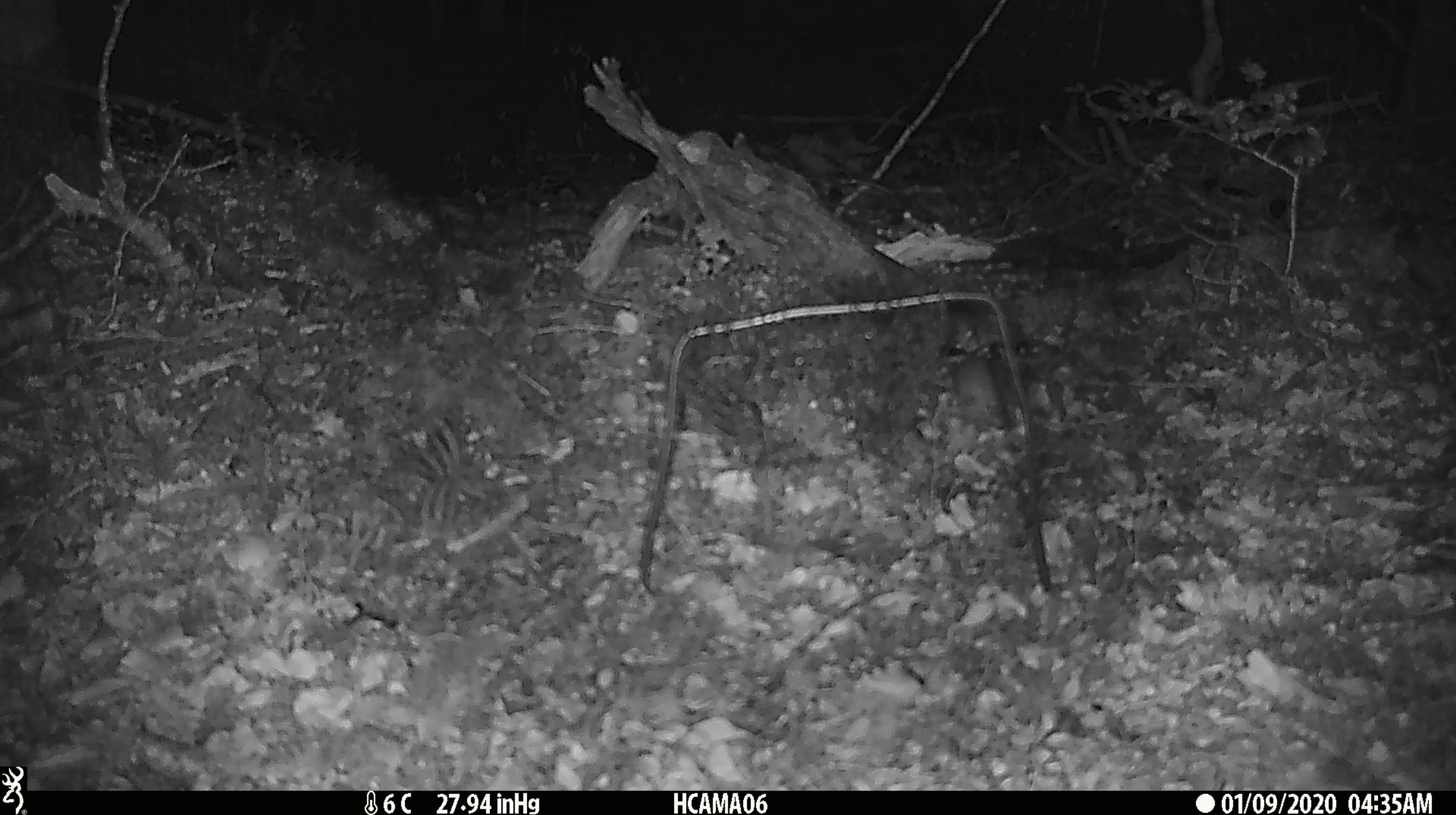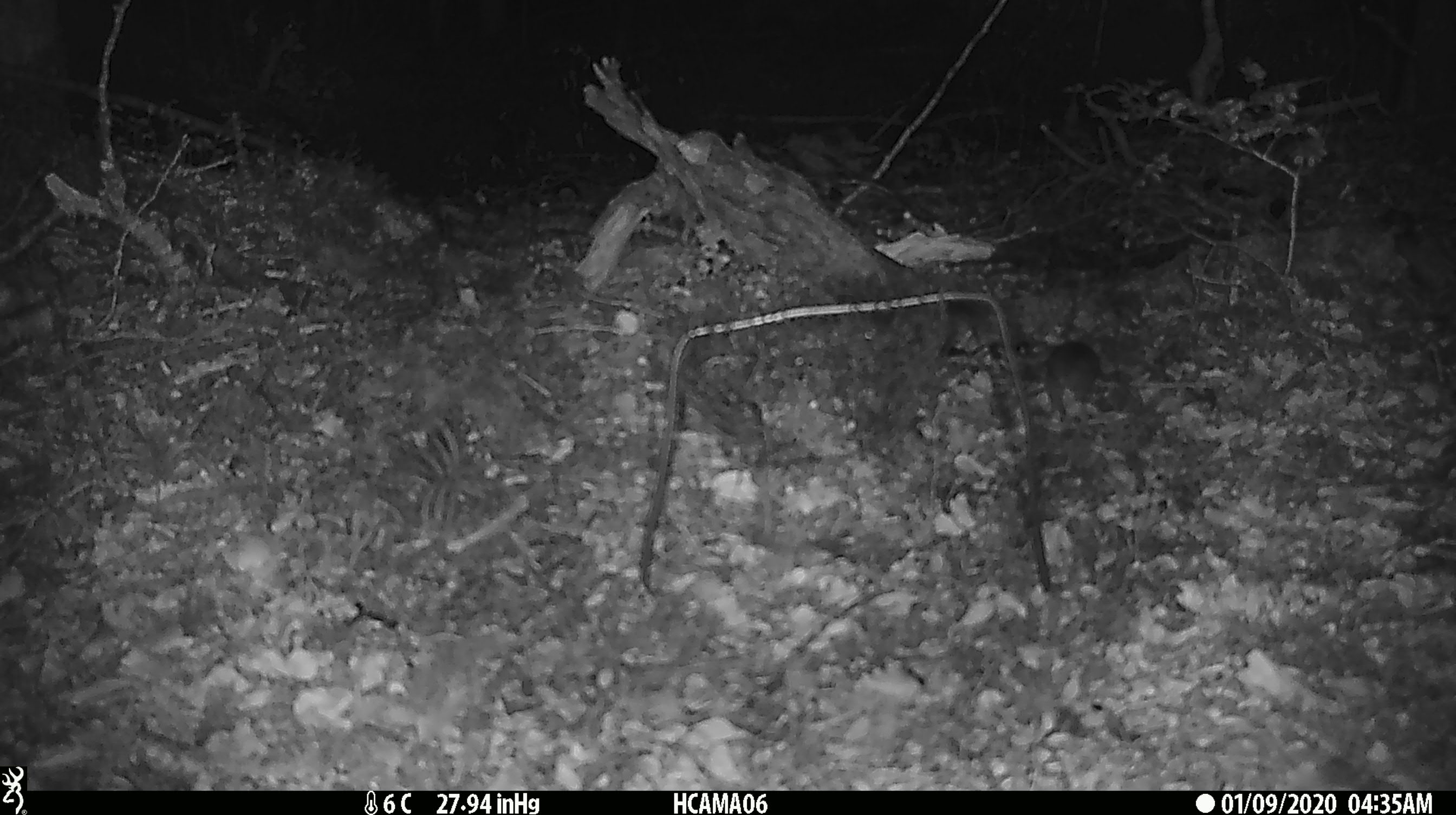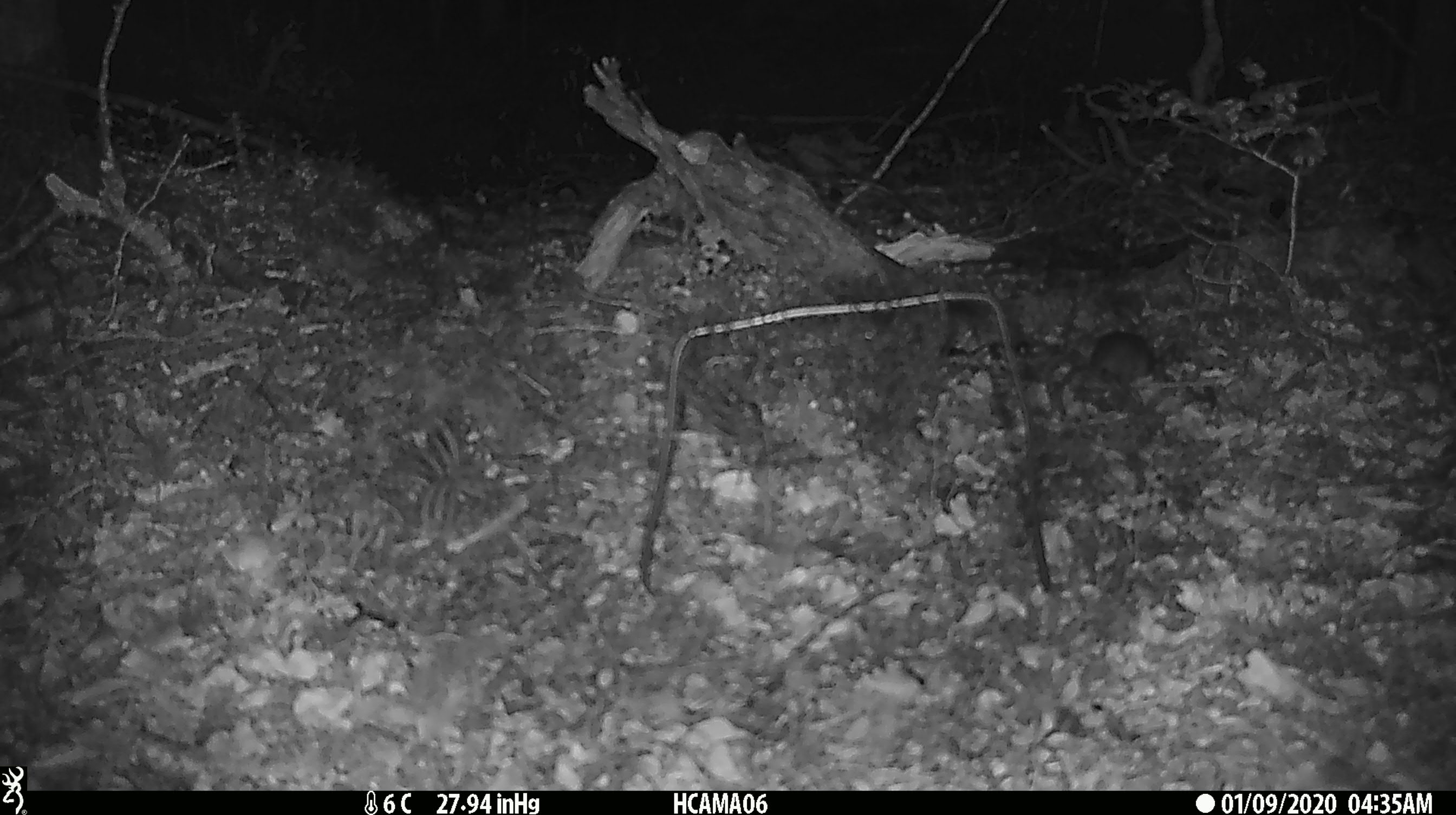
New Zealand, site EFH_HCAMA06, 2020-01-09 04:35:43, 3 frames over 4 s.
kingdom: Animalia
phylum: Chordata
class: Mammalia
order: Rodentia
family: Muridae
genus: Mus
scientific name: Mus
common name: mouse